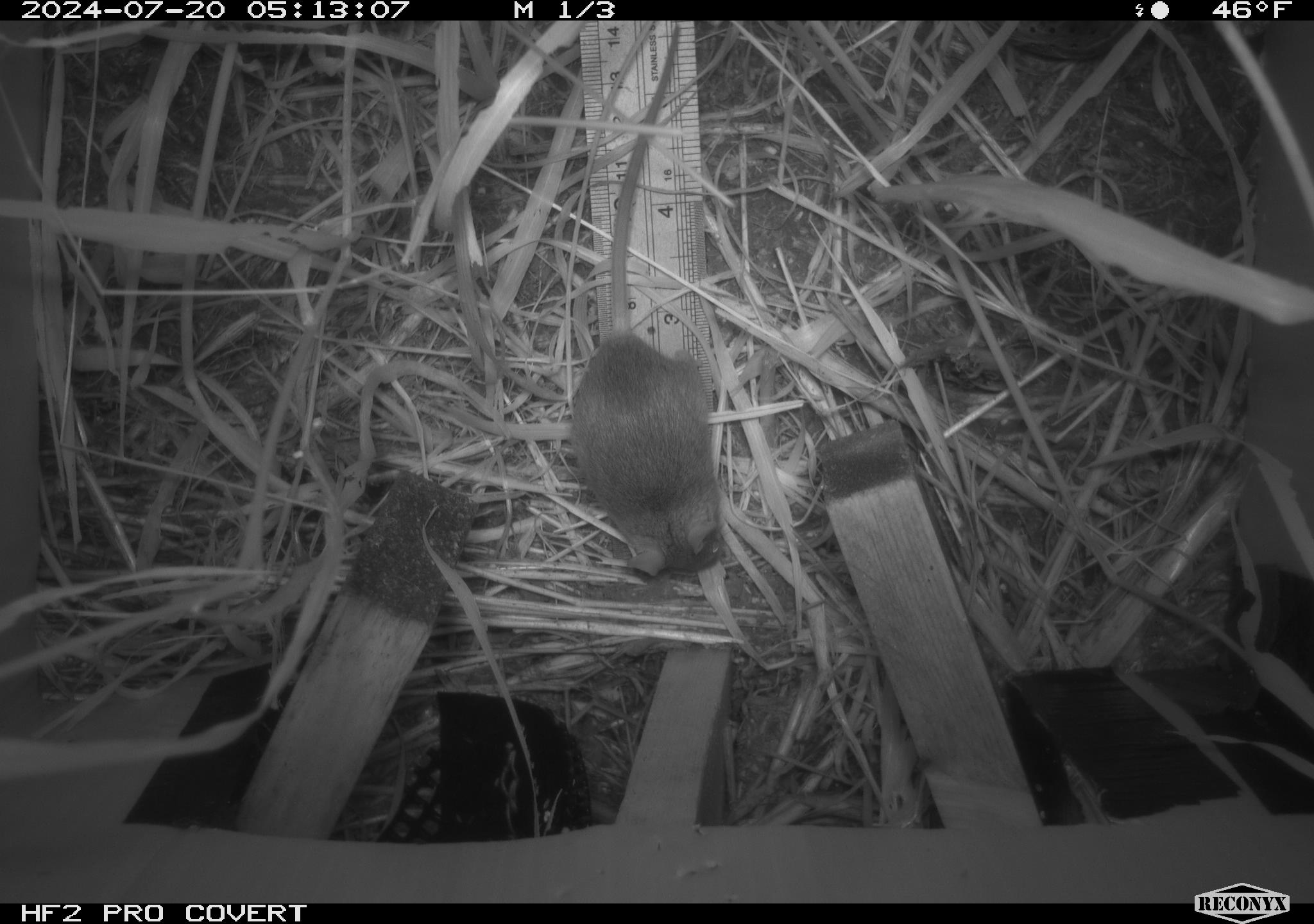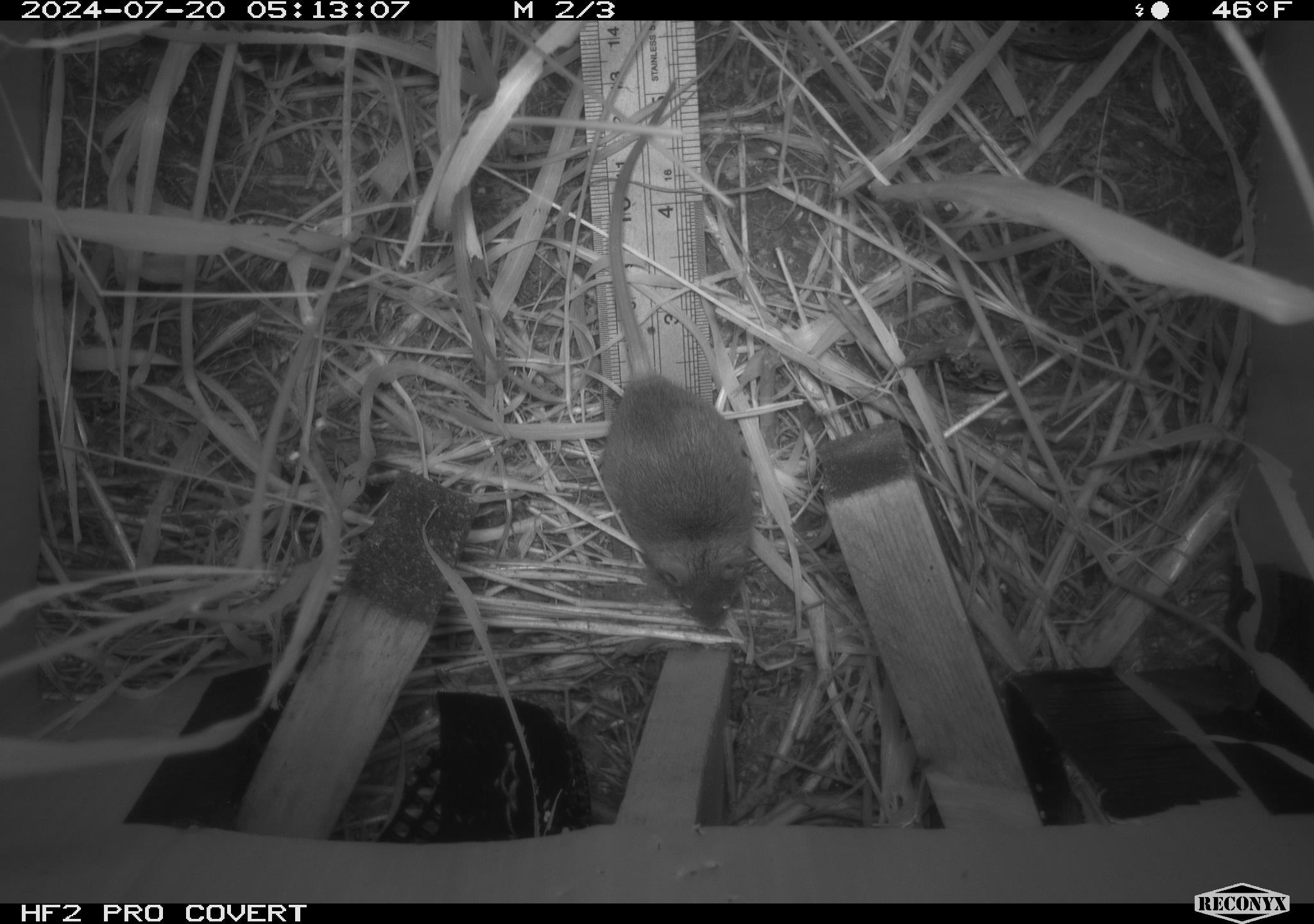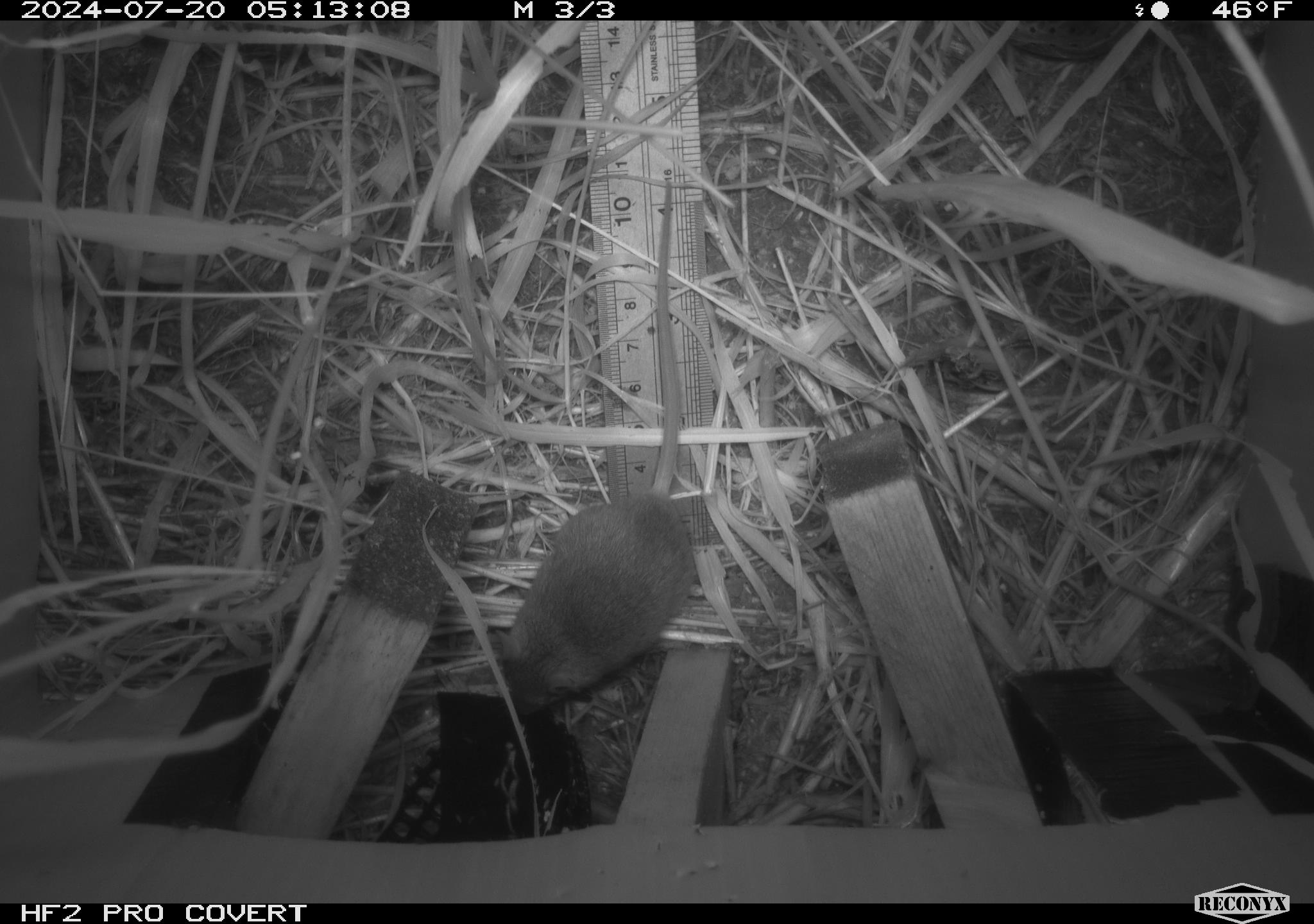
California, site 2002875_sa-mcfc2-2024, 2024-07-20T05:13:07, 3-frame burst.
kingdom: Animalia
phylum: Chordata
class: Mammalia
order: Rodentia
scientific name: Rodentia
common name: rodent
Rodent (Rodentia).